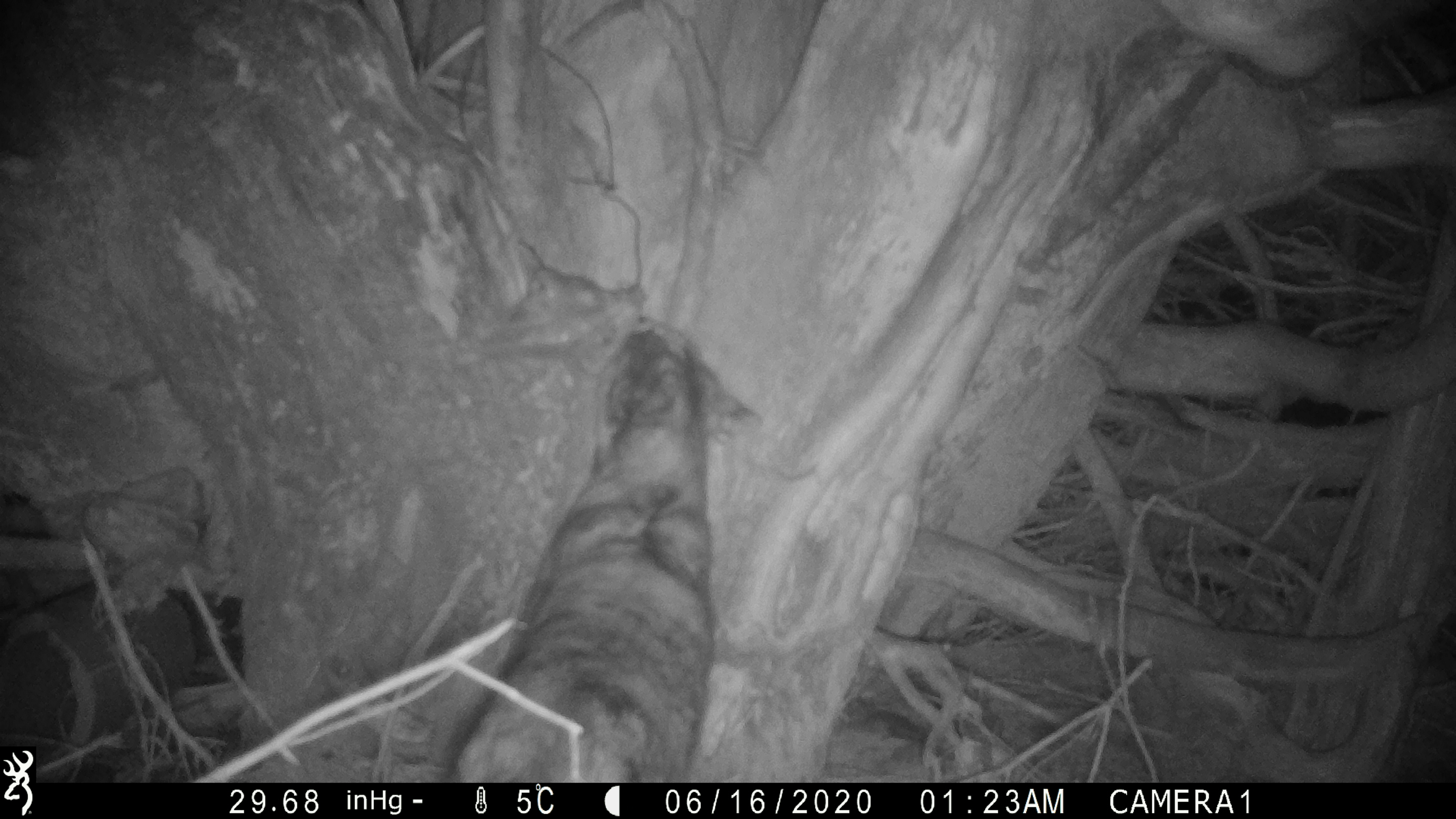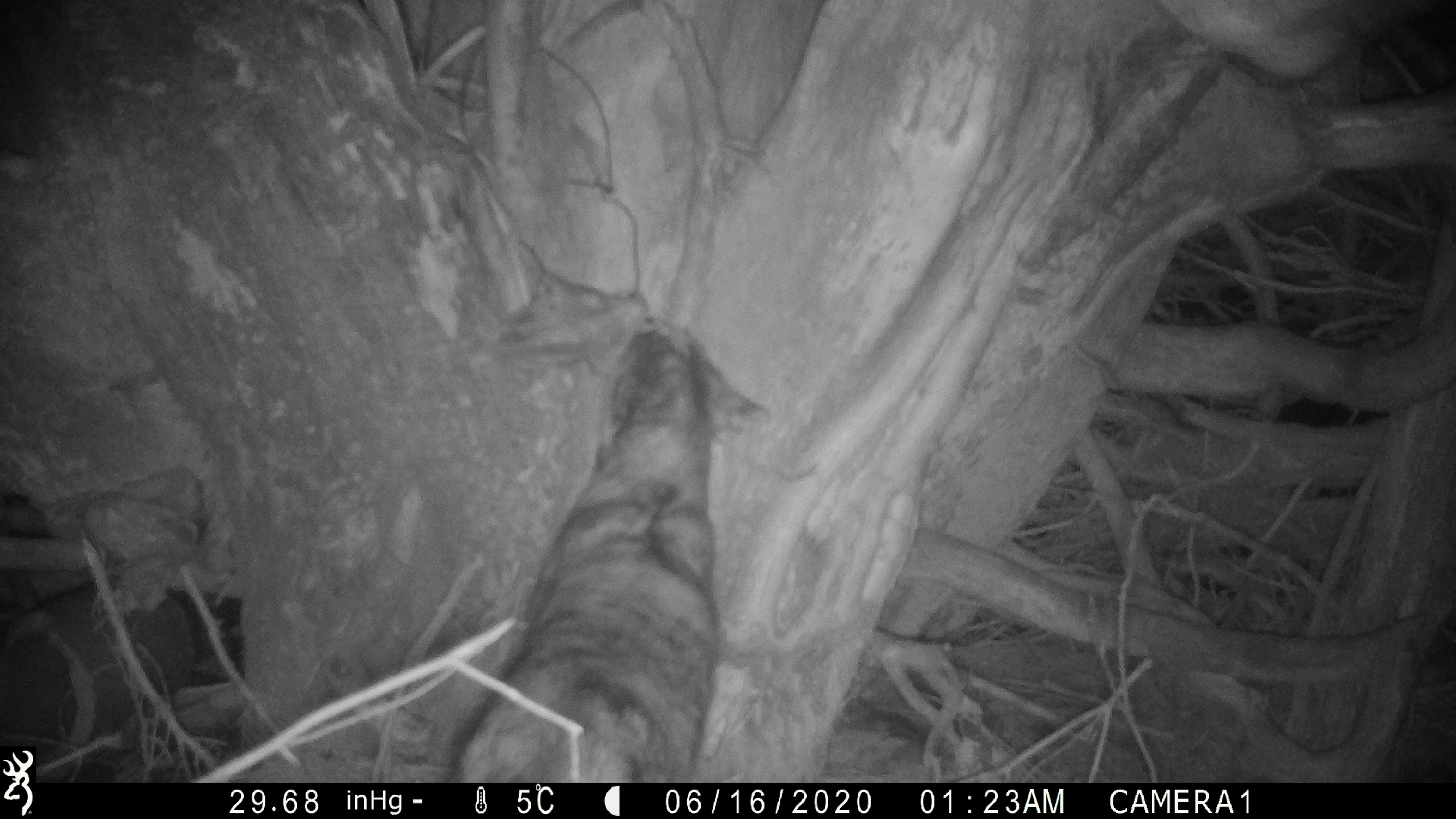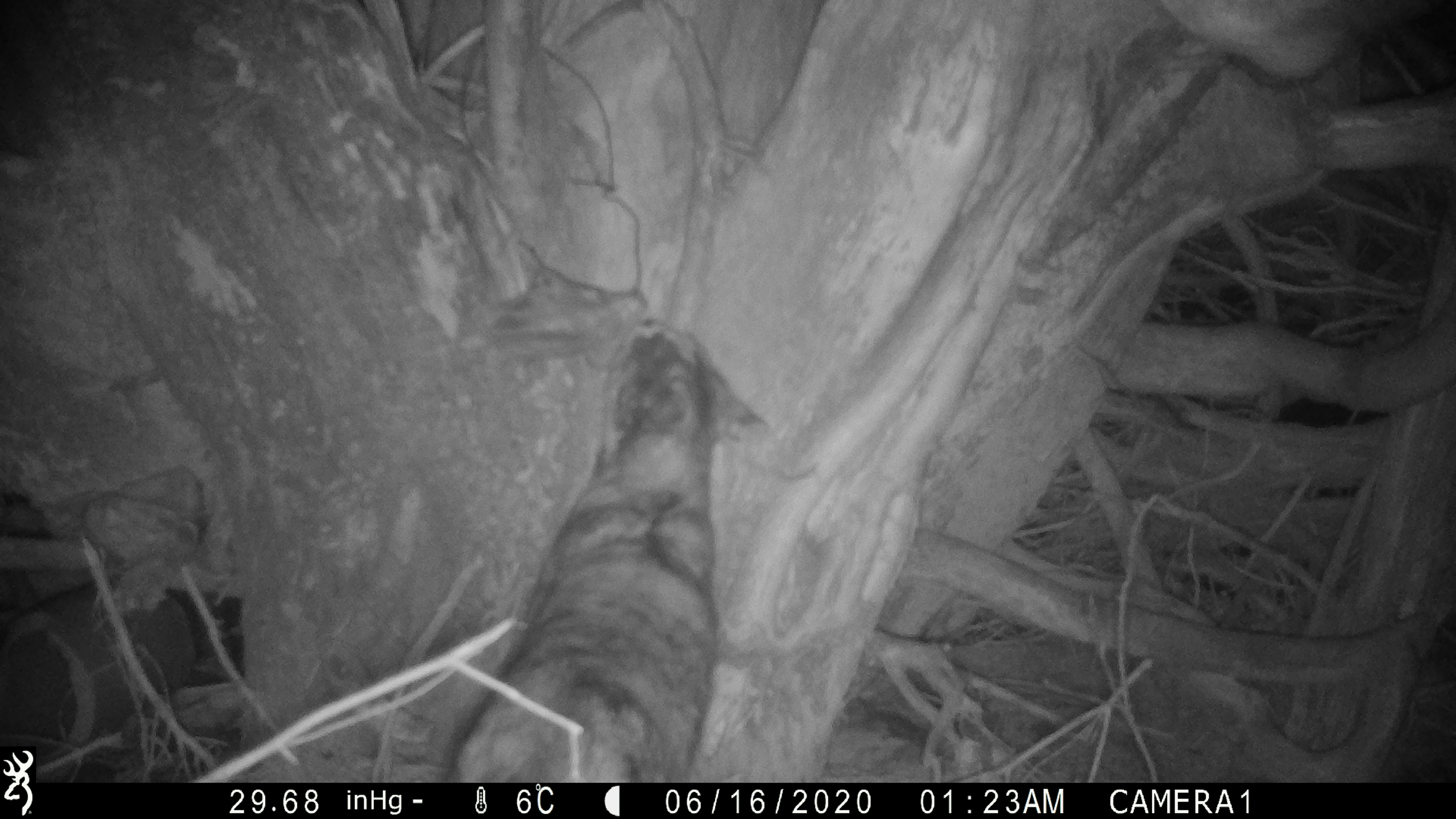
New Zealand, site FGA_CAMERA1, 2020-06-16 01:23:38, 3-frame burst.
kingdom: Animalia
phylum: Chordata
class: Mammalia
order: Carnivora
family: Felidae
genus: Felis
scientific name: Felis catus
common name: domestic cat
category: cat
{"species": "cat (domestic cat) (Felis catus)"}